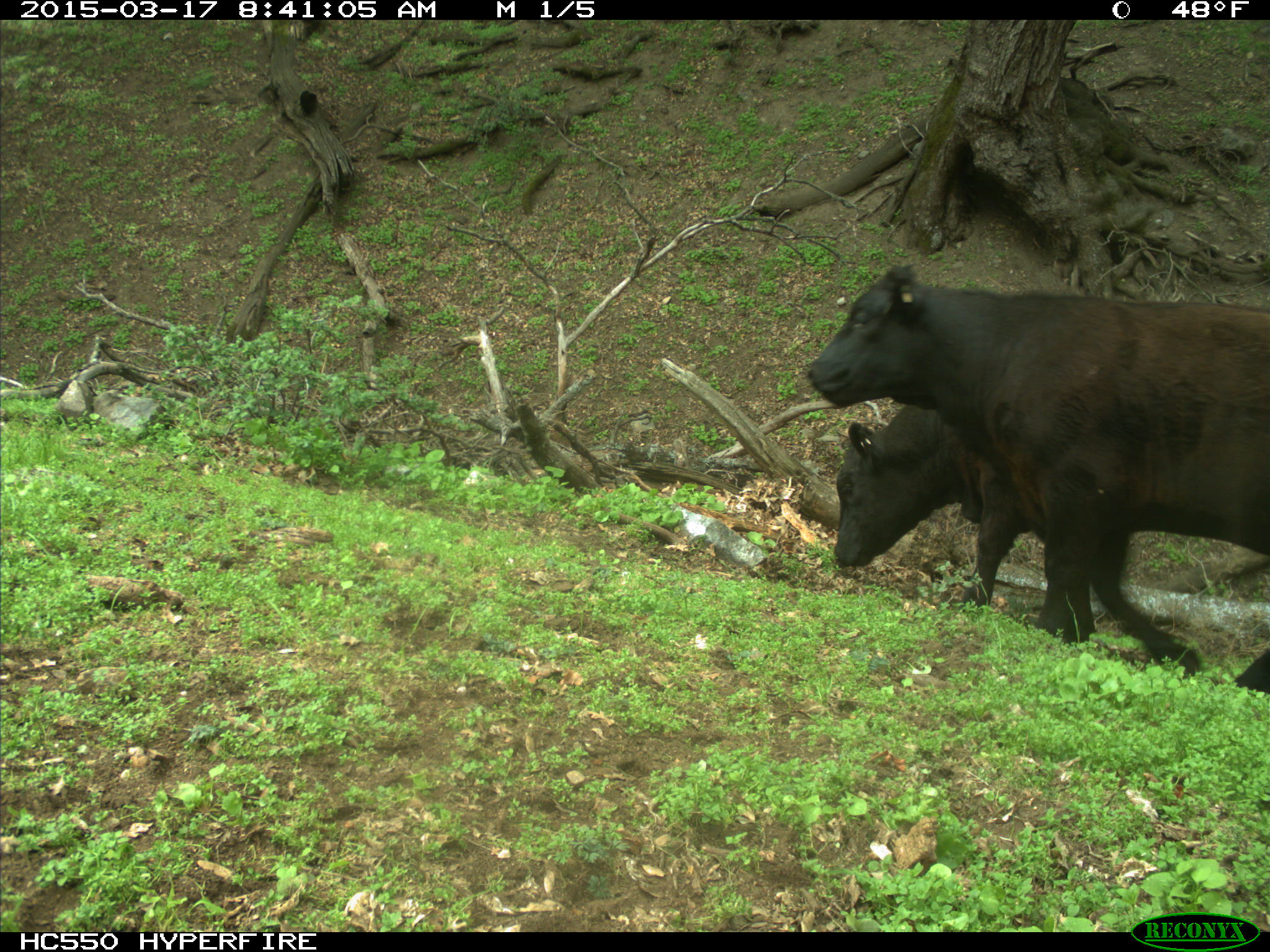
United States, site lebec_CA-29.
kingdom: Animalia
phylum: Chordata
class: Mammalia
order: Artiodactyla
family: Bovidae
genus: Bos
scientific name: Bos taurus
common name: domestic cow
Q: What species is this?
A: Bos taurus (domestic cow).